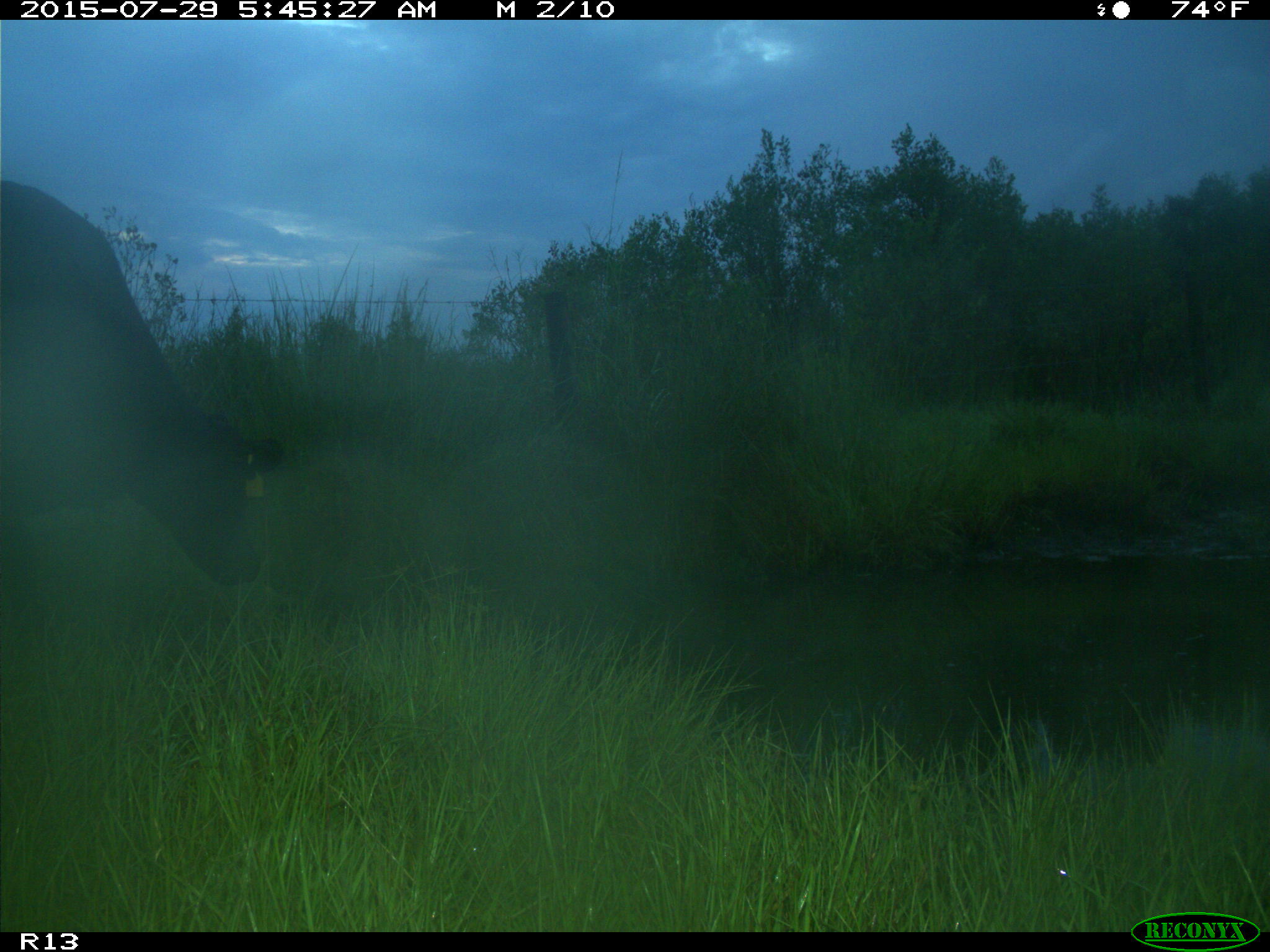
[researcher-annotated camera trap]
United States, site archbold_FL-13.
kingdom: Animalia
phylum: Chordata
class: Mammalia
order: Artiodactyla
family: Bovidae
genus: Bos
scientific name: Bos taurus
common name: domestic cow